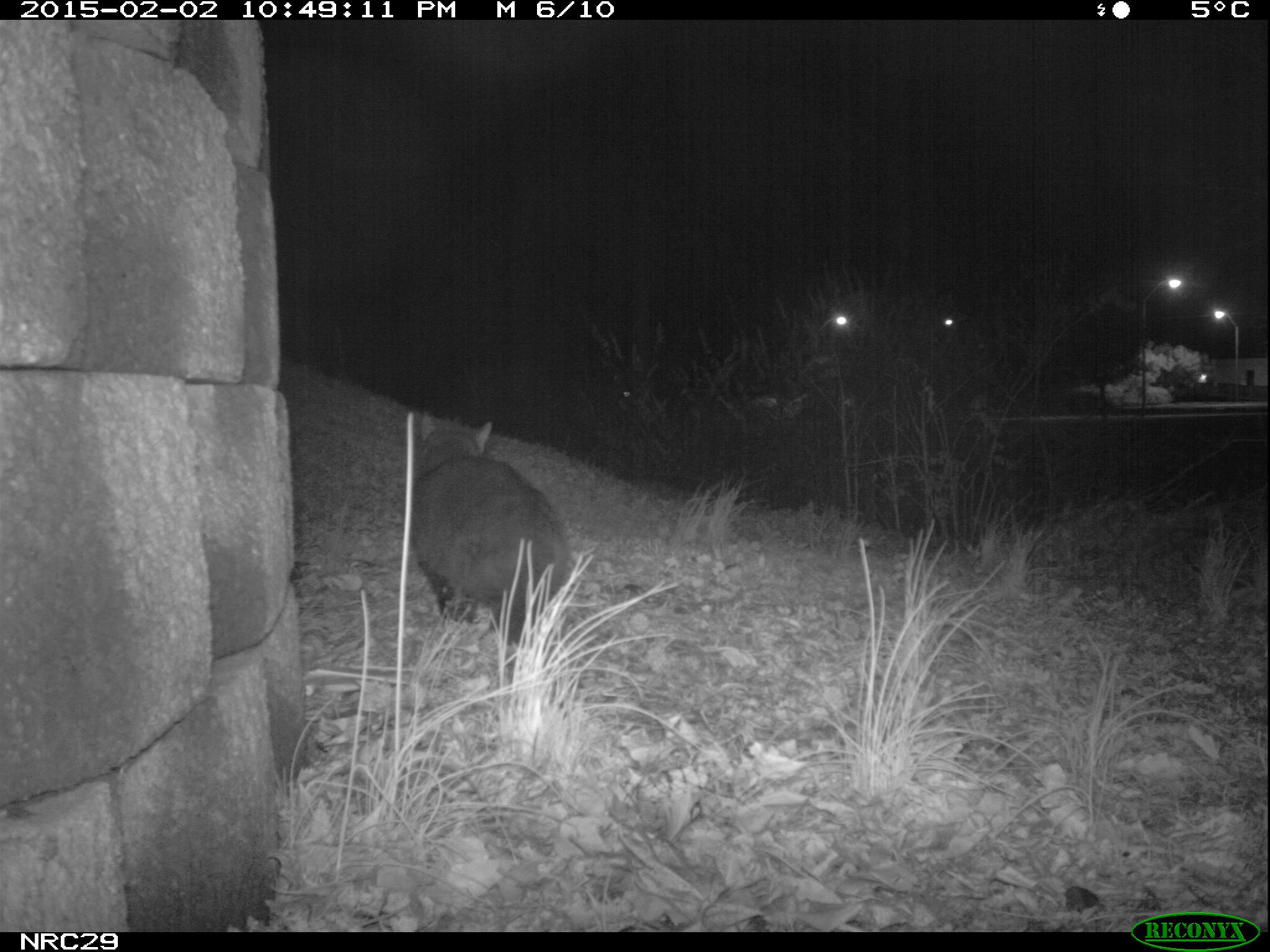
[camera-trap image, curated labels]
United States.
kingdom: Animalia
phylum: Chordata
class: Mammalia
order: Carnivora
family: Felidae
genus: Felis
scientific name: Felis catus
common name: domestic cat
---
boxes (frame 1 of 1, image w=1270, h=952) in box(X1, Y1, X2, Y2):
Domestic Cat: box(399, 407, 576, 632)